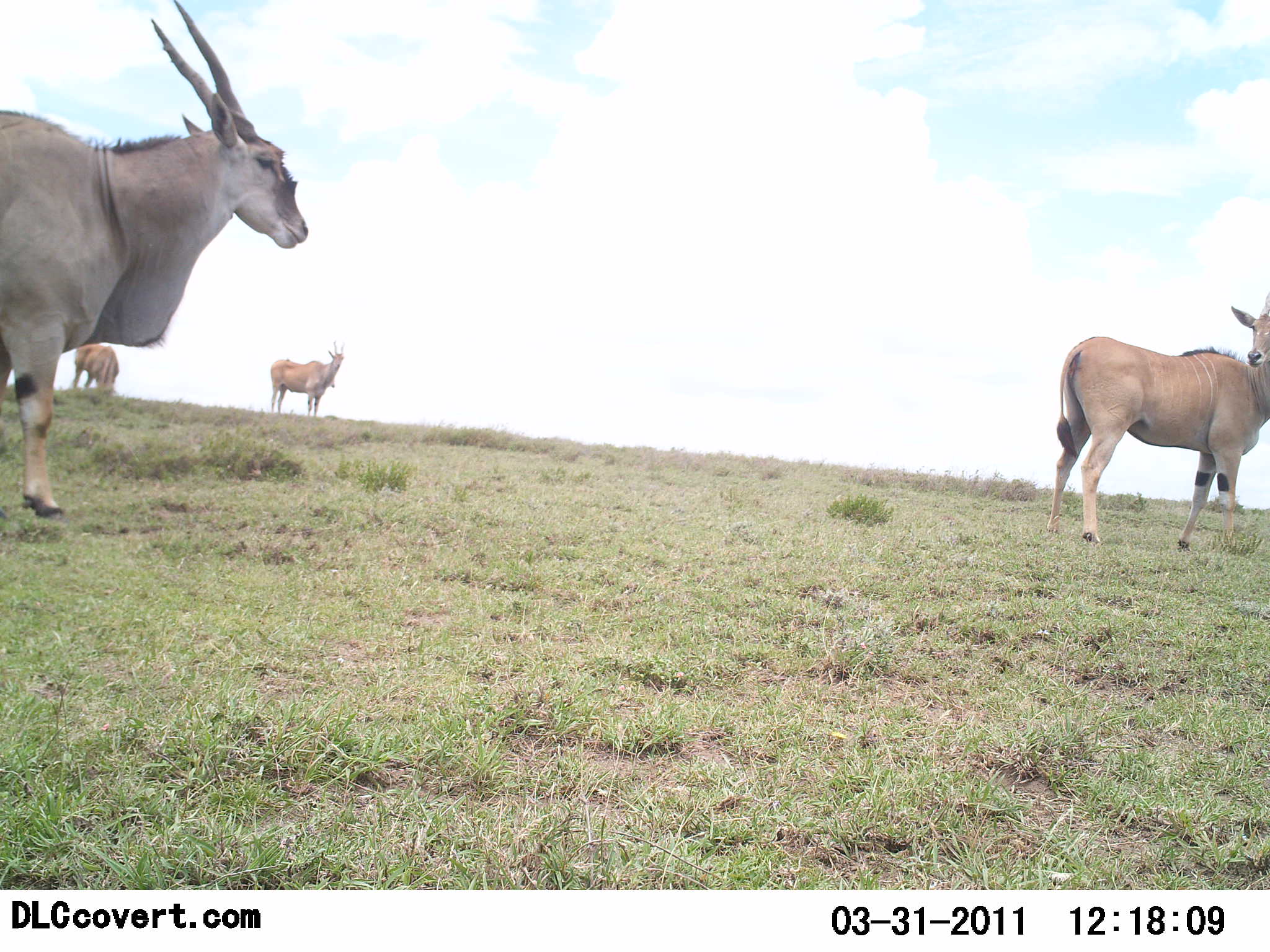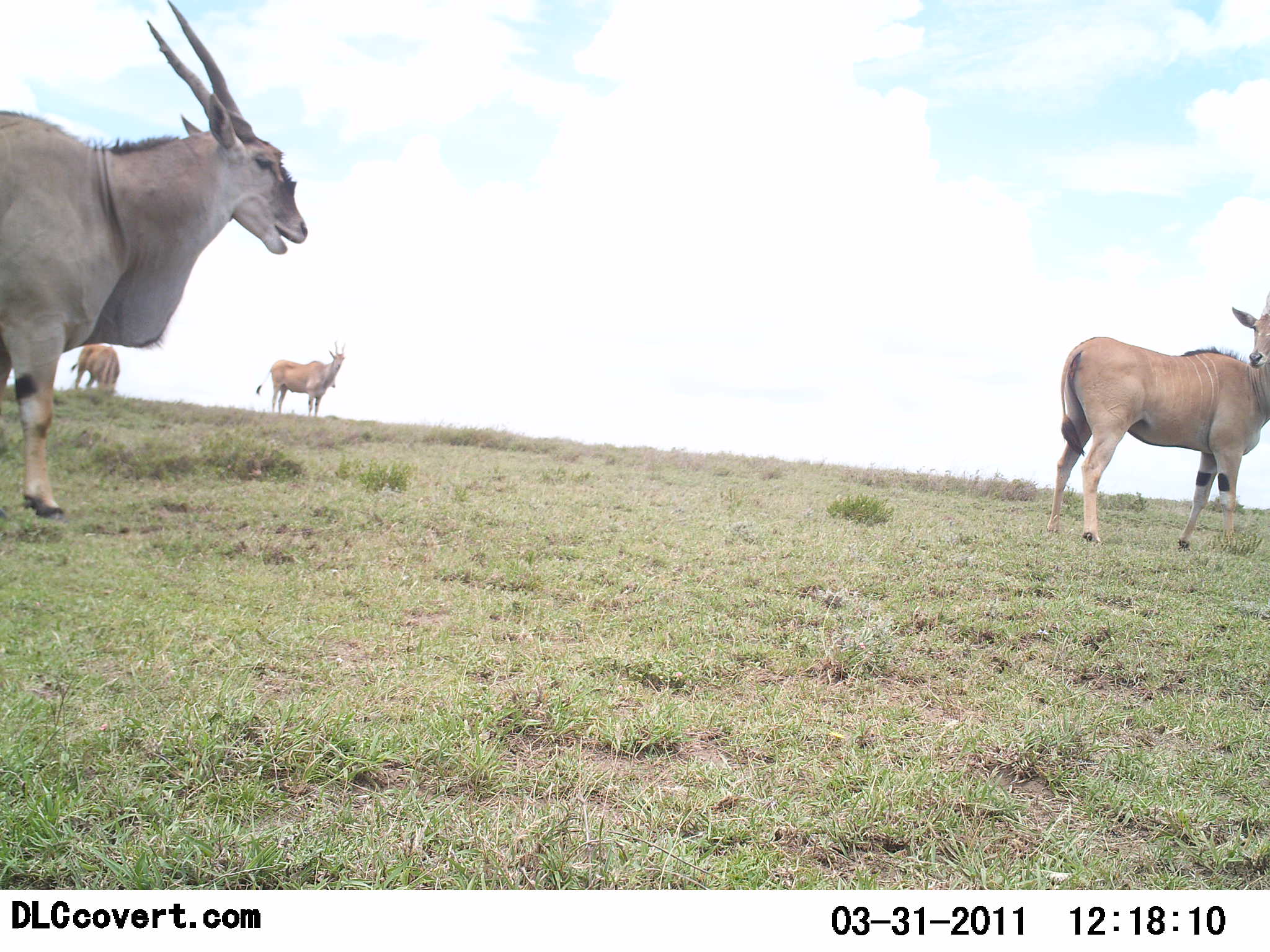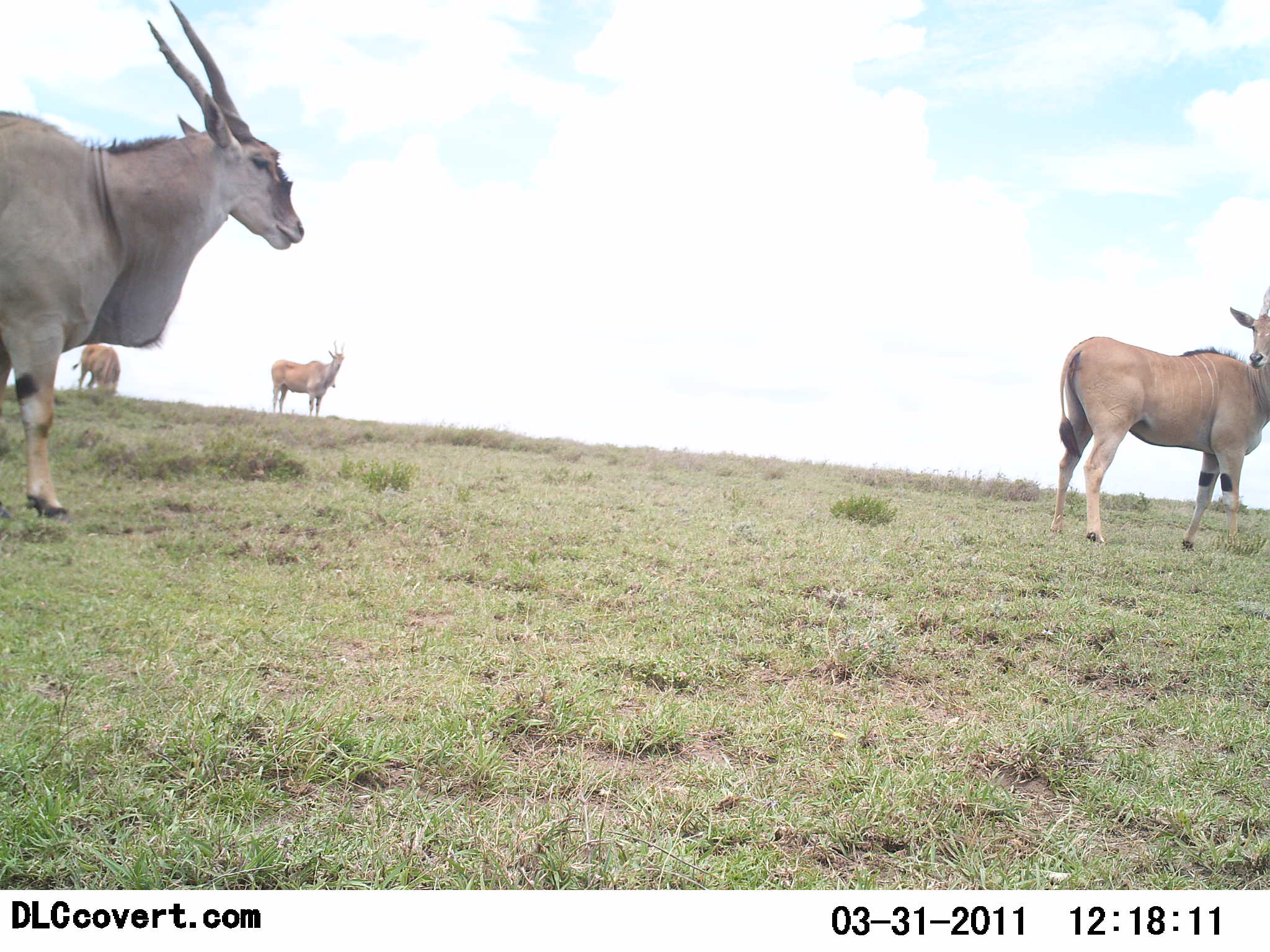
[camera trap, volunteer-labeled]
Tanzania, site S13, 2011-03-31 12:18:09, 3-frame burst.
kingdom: Animalia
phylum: Chordata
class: Mammalia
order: Artiodactyla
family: Bovidae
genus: Tragelaphus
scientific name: Tragelaphus oryx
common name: eland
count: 4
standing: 100%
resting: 0%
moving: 0%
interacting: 0%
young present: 0%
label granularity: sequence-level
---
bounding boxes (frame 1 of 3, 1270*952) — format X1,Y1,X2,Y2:
animal: 0,0,309,520; 1041,288,1270,552; 267,343,344,421; 70,342,119,398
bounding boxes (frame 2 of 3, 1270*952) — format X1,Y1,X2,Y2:
animal: 0,0,308,522; 1045,290,1269,552; 267,343,344,421; 70,343,121,396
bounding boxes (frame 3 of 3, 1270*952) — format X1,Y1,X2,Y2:
animal: 0,0,305,520; 1049,290,1269,552; 271,340,344,418; 72,343,120,395